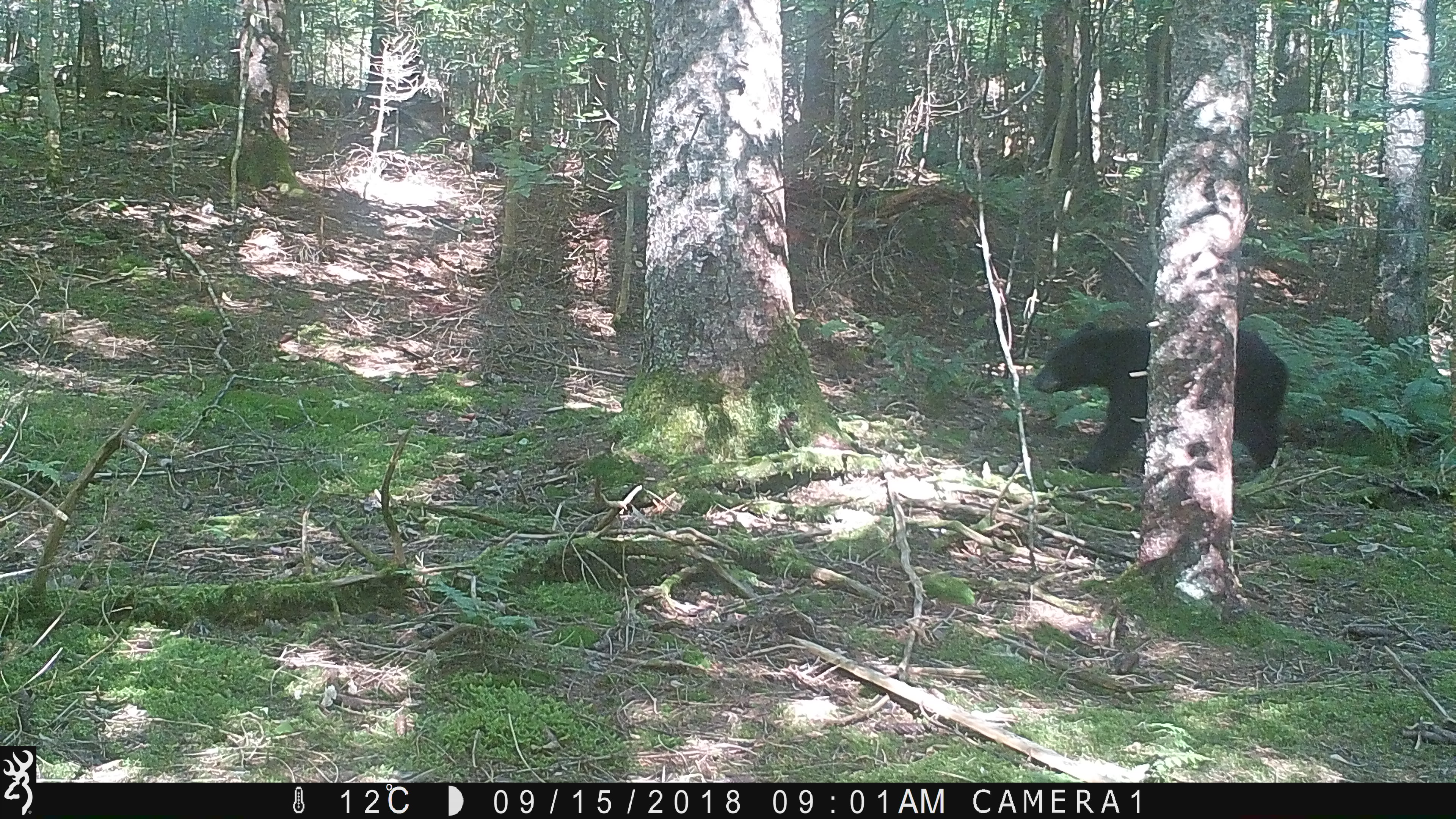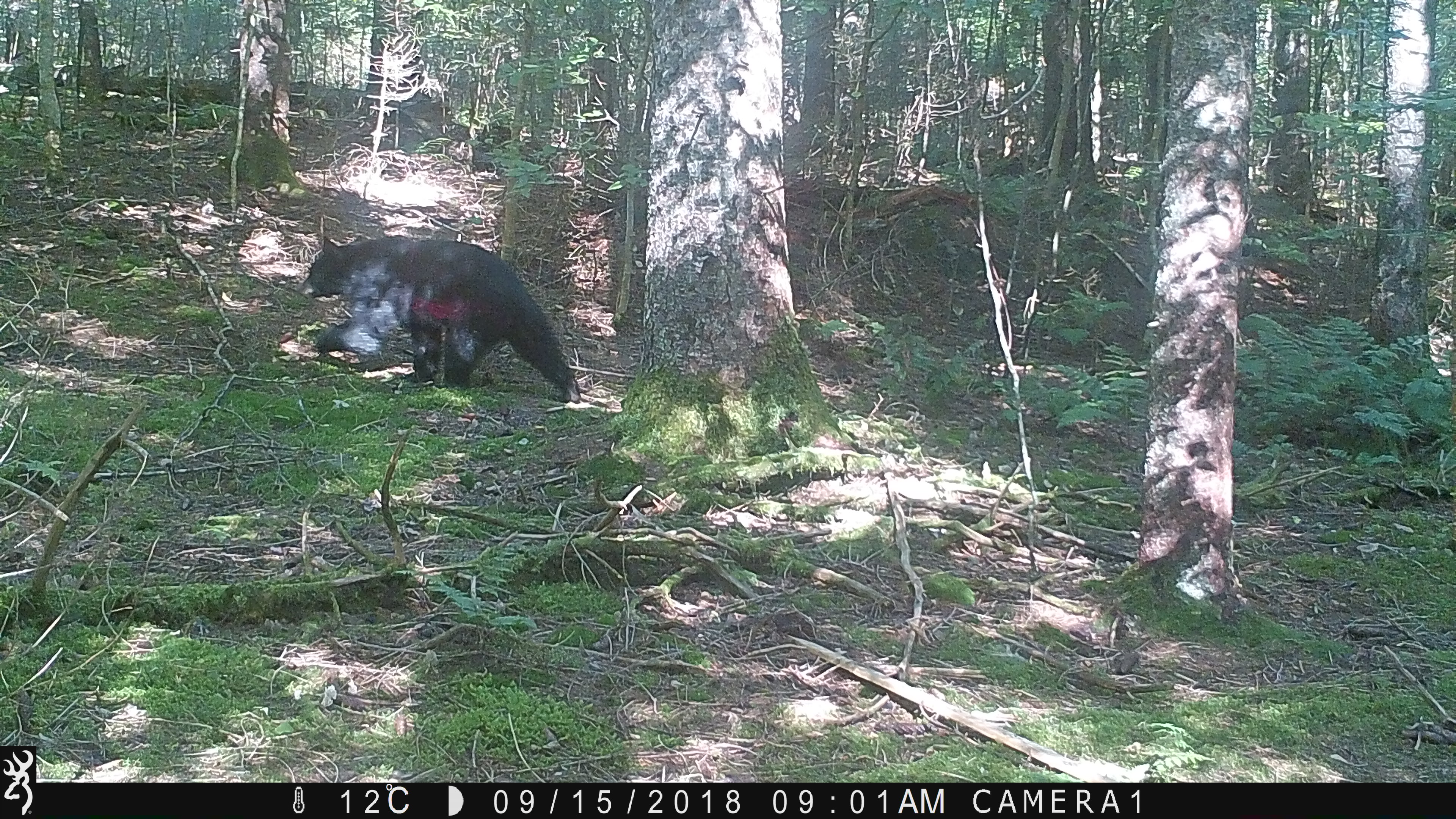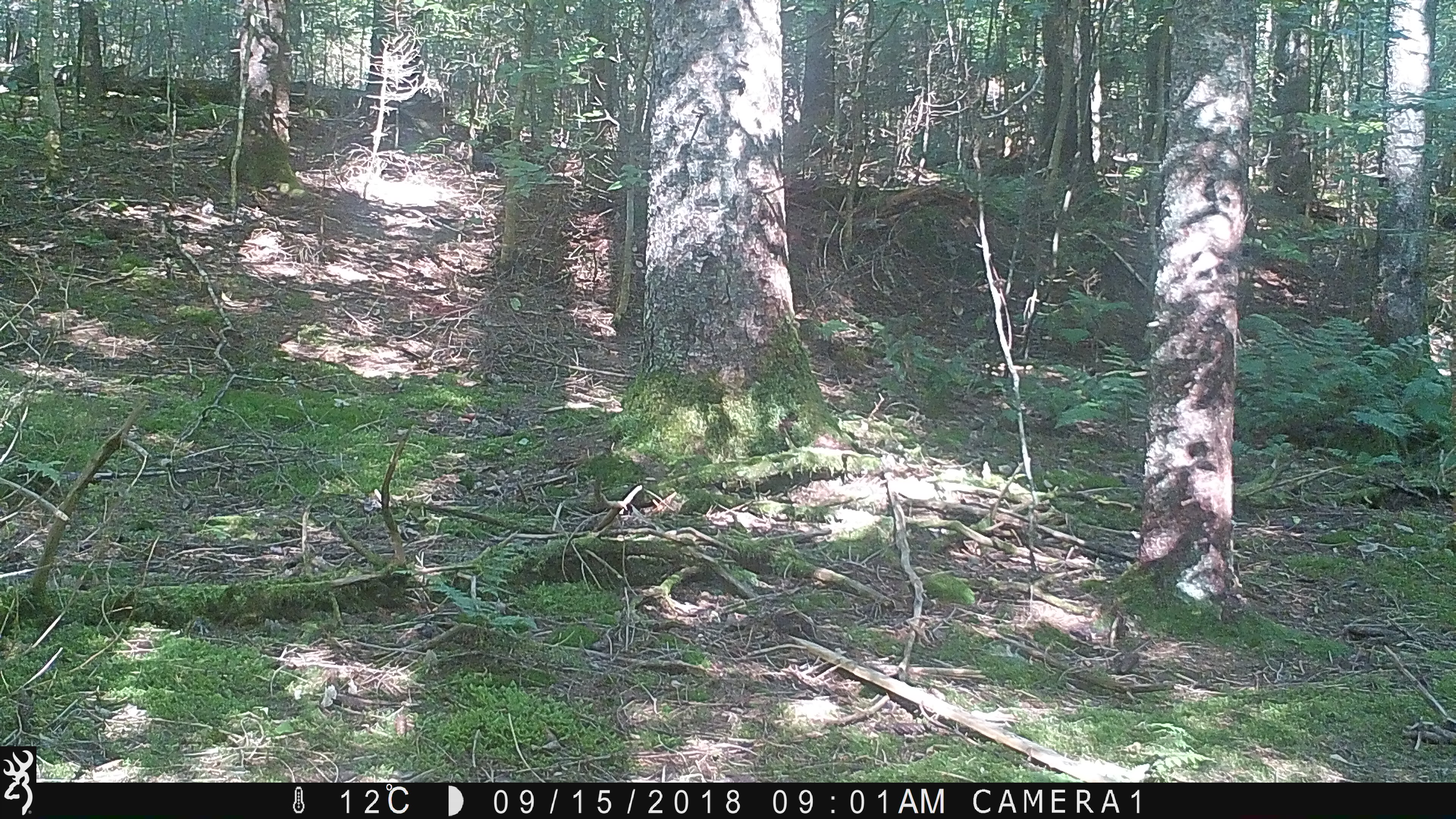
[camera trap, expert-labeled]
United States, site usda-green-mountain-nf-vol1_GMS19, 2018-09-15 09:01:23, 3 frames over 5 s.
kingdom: Animalia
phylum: Chordata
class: Mammalia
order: Carnivora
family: Ursidae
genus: Ursus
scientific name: Ursus americanus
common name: black bear